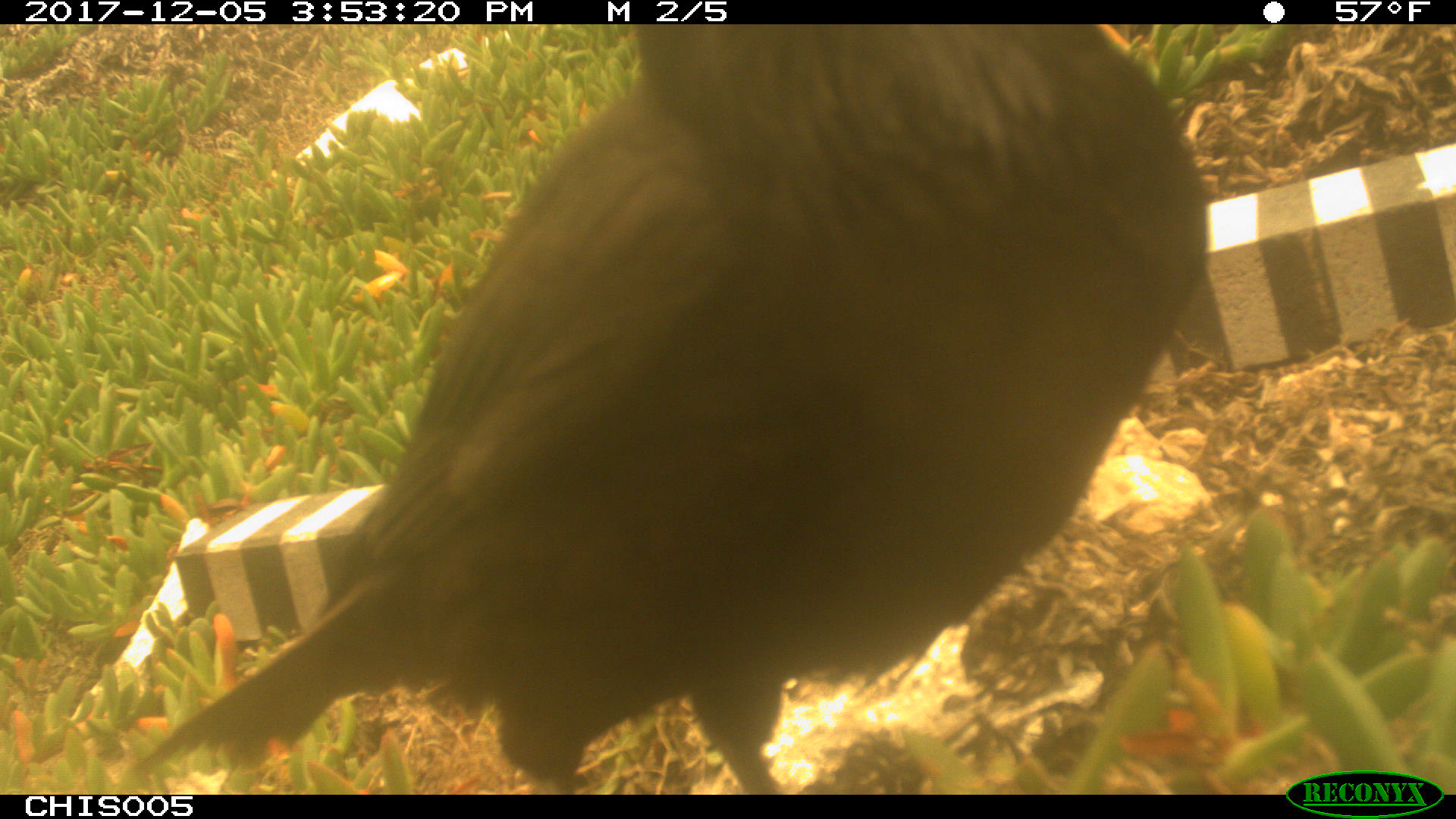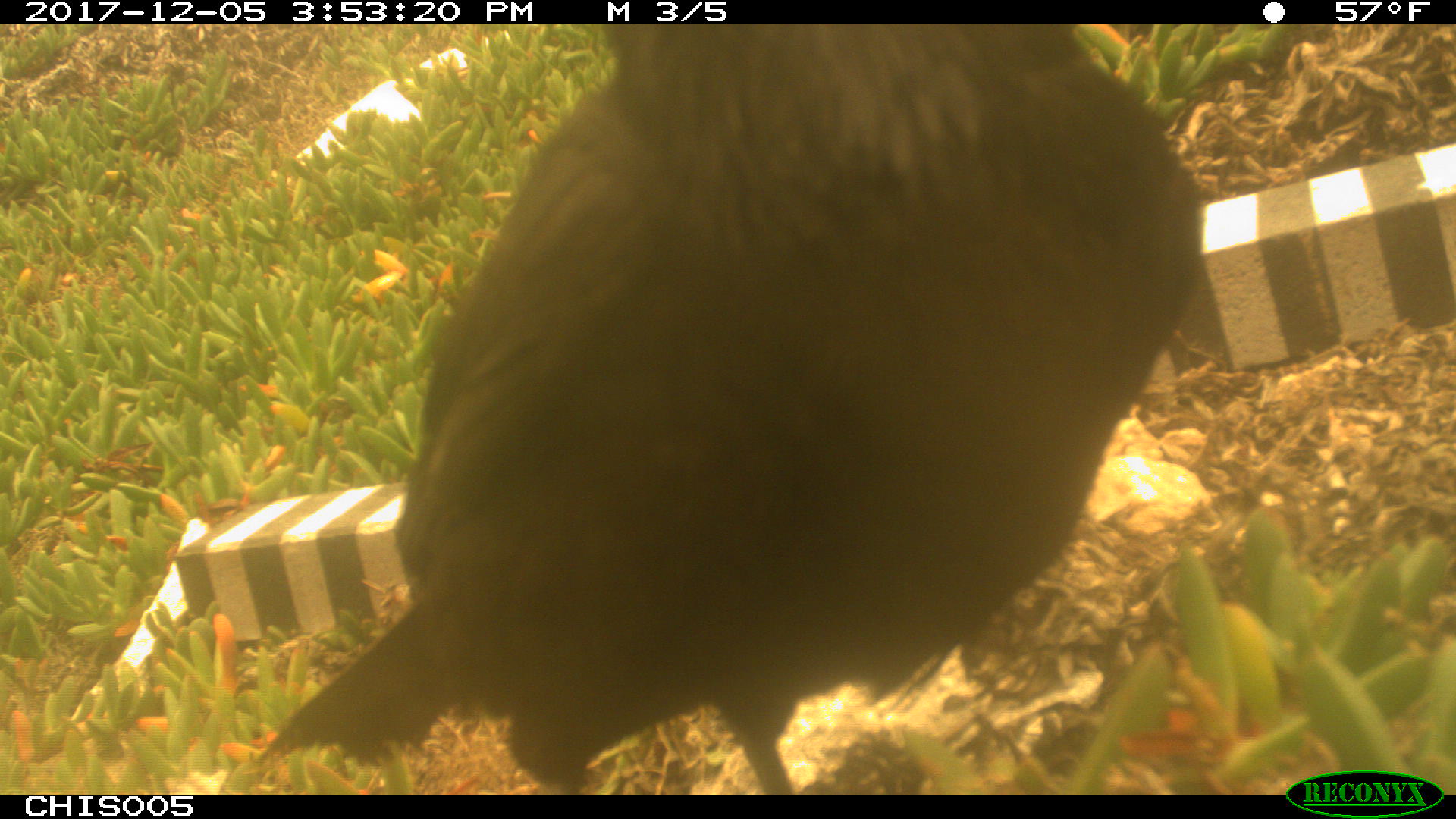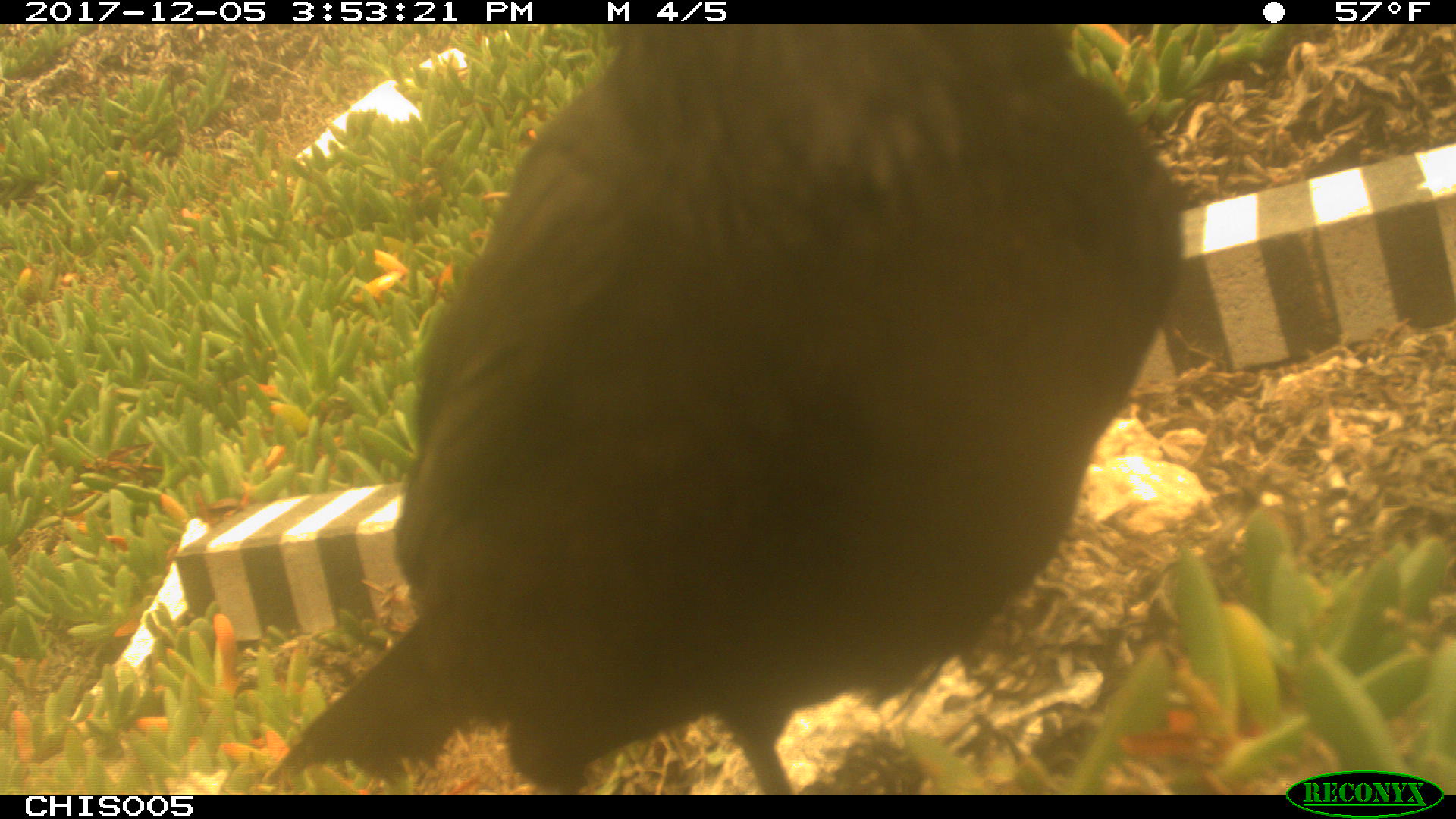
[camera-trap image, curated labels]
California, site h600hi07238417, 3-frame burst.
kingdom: Animalia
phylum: Chordata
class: Aves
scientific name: Aves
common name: bird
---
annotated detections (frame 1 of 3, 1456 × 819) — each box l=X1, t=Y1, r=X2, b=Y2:
bird: l=139, t=27, r=1207, b=786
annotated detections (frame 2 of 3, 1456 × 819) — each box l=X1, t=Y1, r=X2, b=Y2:
bird: l=253, t=23, r=1204, b=795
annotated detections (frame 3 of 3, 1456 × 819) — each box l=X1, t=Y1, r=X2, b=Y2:
bird: l=263, t=21, r=1186, b=792